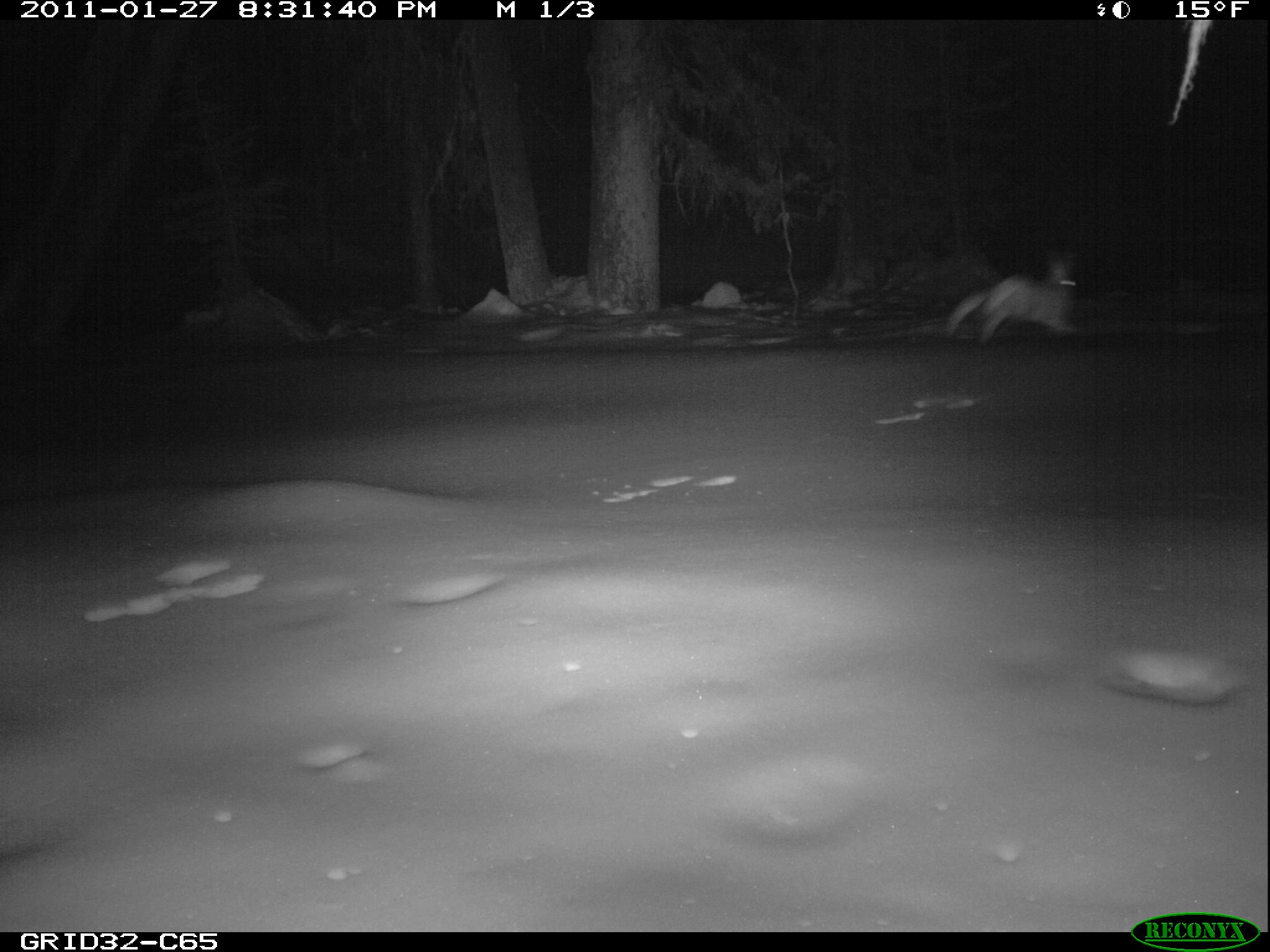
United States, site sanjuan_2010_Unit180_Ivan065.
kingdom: Animalia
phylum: Chordata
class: Mammalia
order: Lagomorpha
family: Leporidae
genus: Lepus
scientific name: Lepus americanus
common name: snowshoe hare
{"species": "Lepus americanus (snowshoe hare)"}